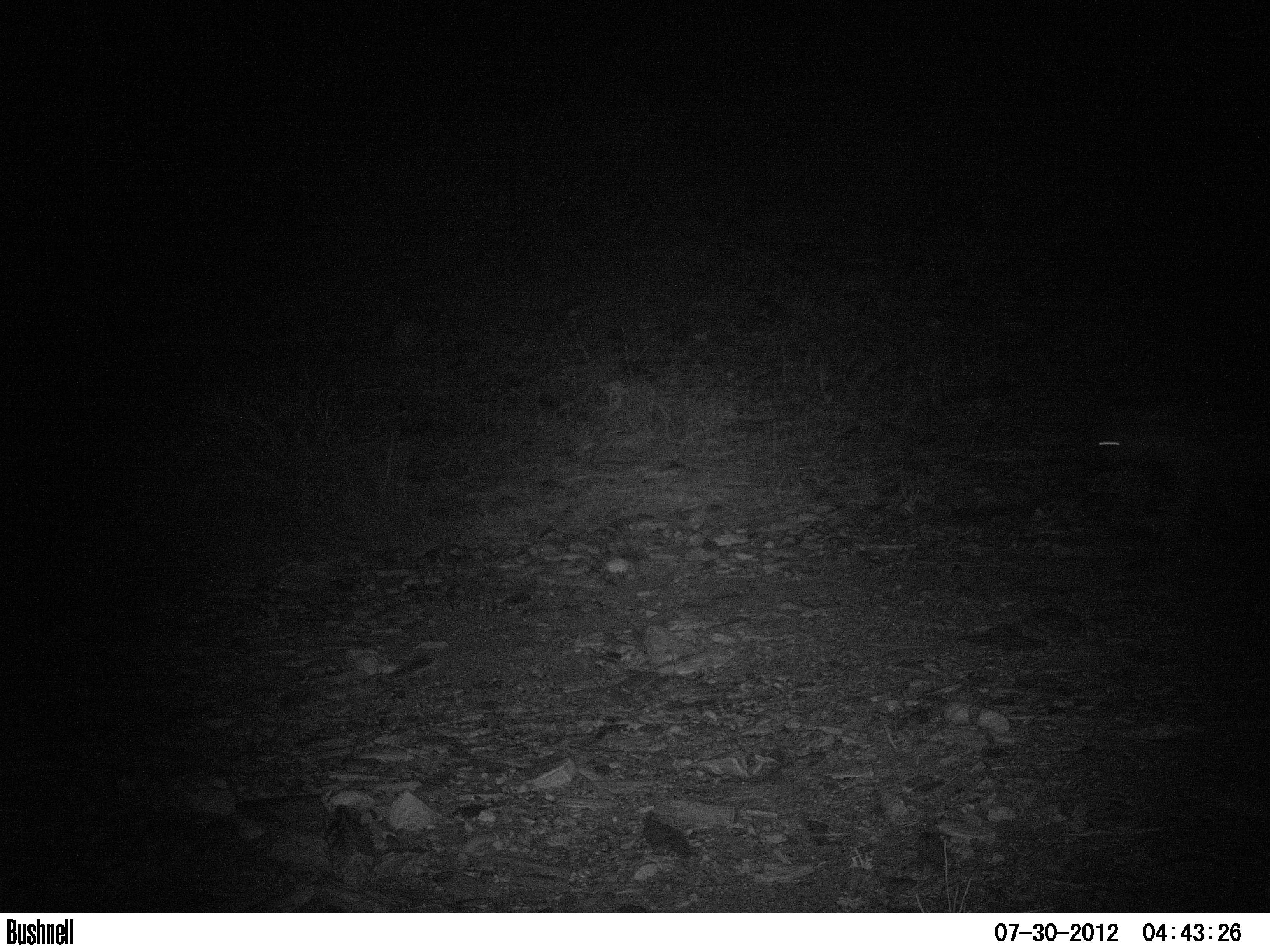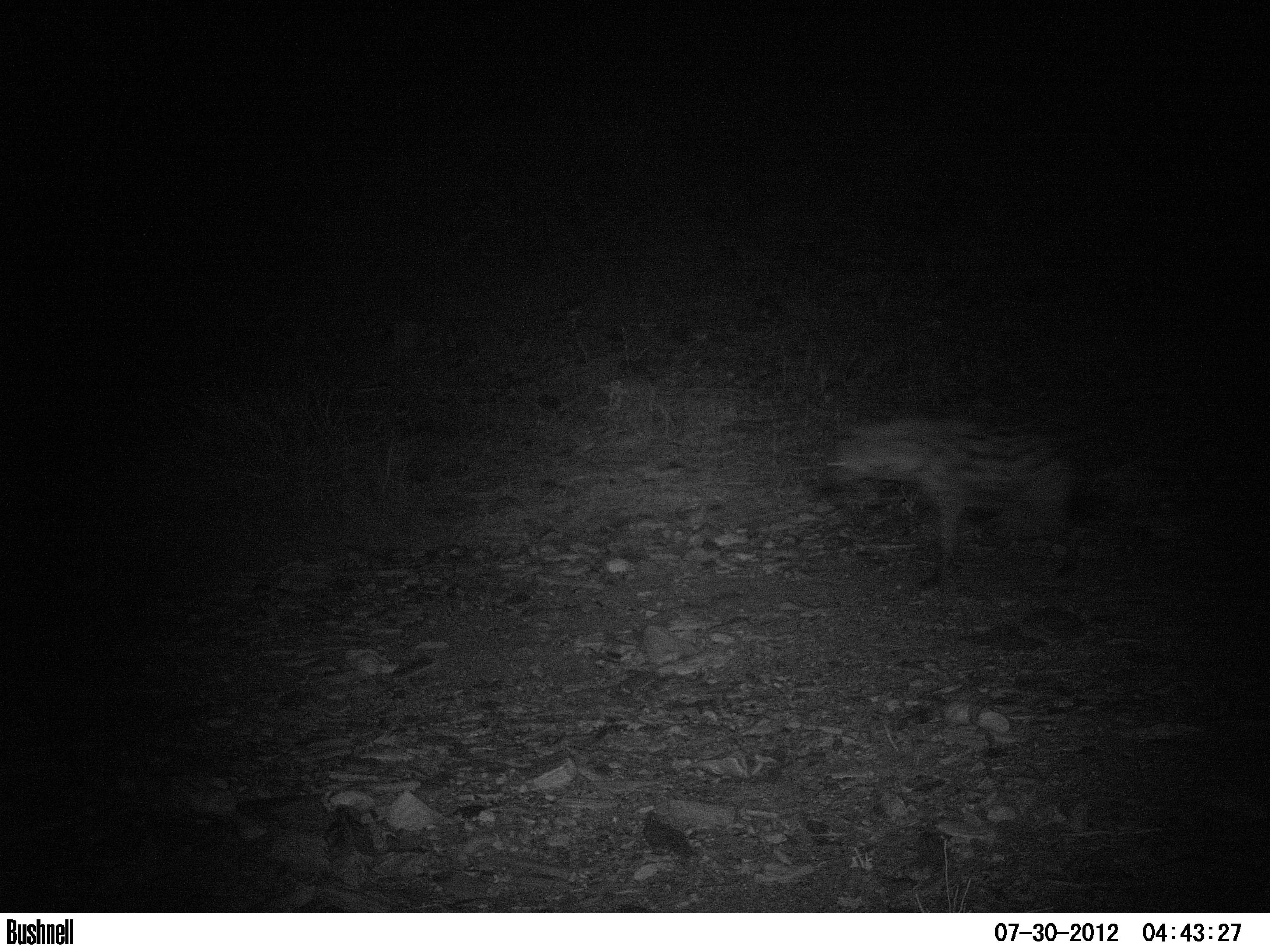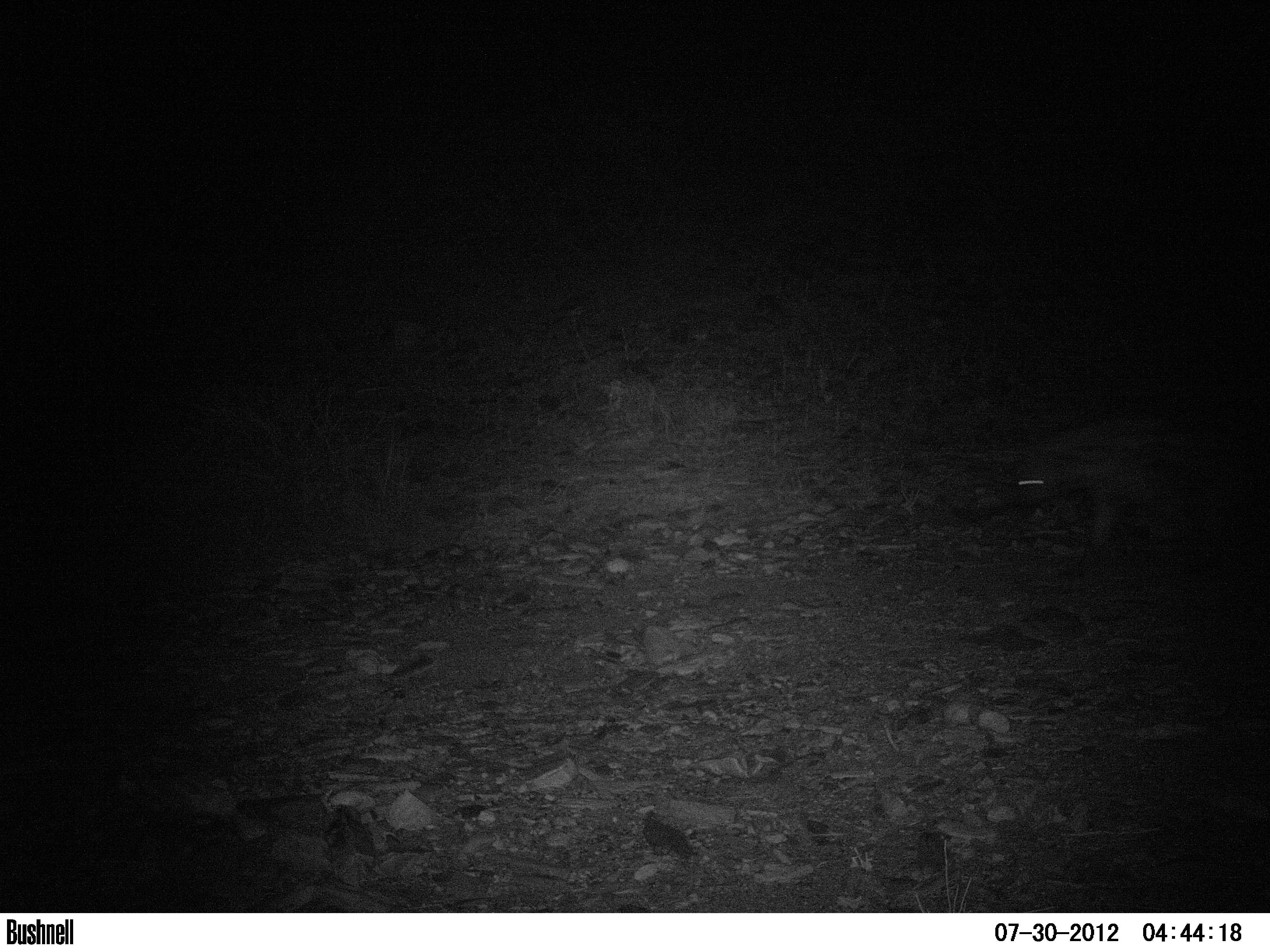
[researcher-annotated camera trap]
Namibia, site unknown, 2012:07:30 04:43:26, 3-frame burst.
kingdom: Animalia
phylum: Chordata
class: Mammalia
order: Carnivora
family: Hyaenidae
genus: Crocuta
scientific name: Crocuta crocuta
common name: spotted hyena